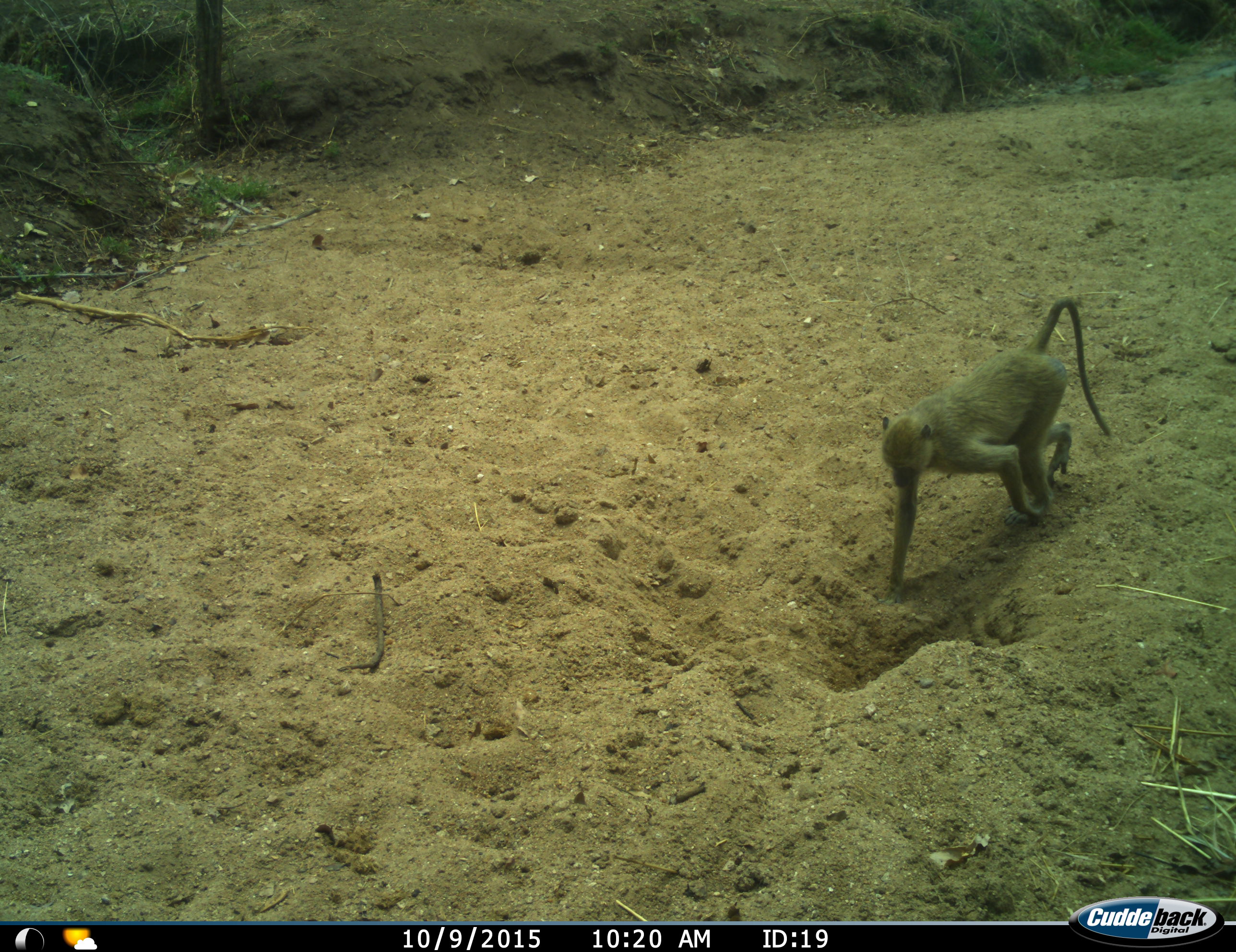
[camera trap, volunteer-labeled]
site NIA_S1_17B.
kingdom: Animalia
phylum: Chordata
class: Mammalia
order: Primates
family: Cercopithecidae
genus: Papio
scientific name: Papio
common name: baboon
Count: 1.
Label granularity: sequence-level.